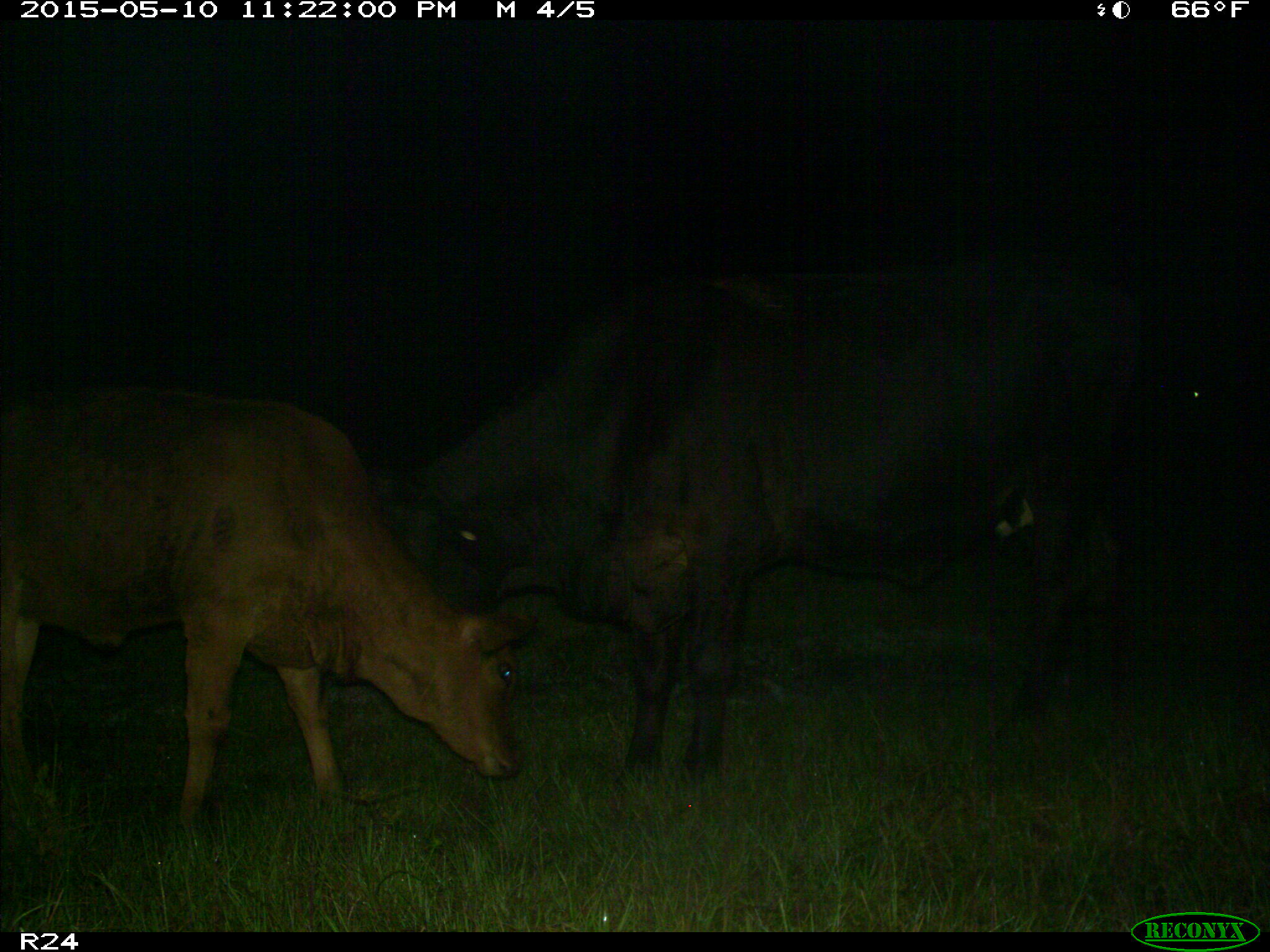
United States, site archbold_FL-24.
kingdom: Animalia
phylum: Chordata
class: Mammalia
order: Artiodactyla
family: Bovidae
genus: Bos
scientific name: Bos taurus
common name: domestic cow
Bos taurus (domestic cow).